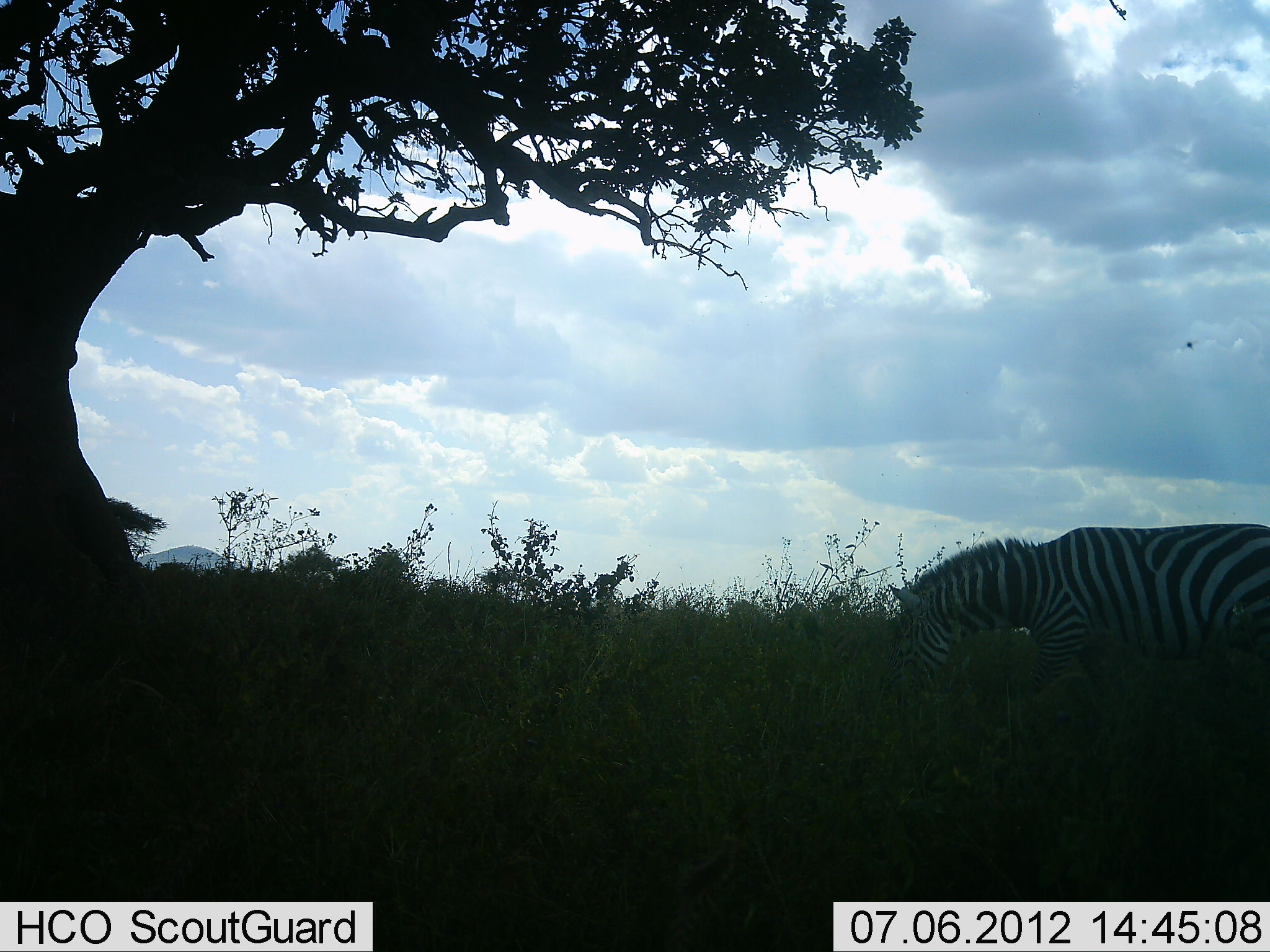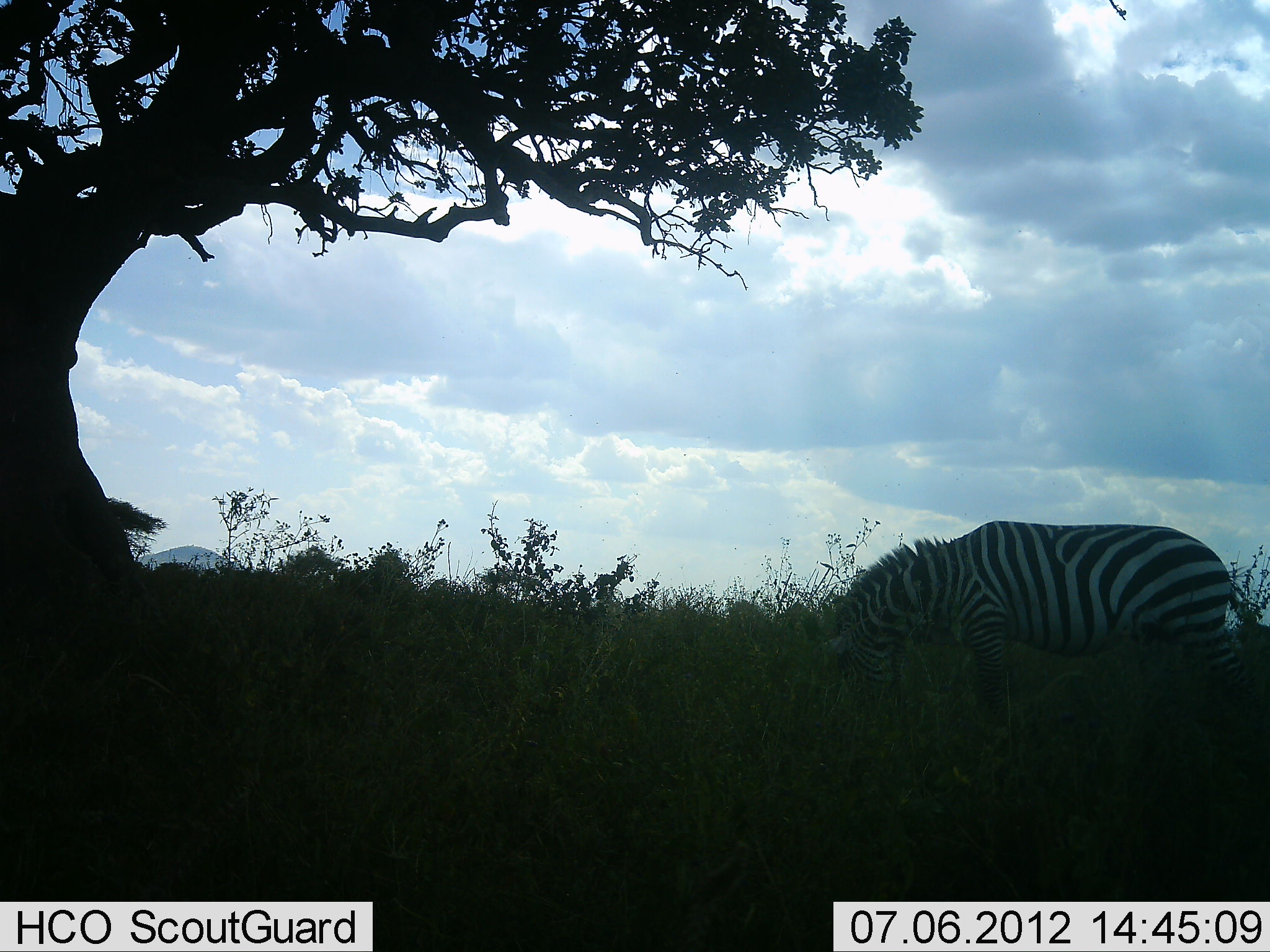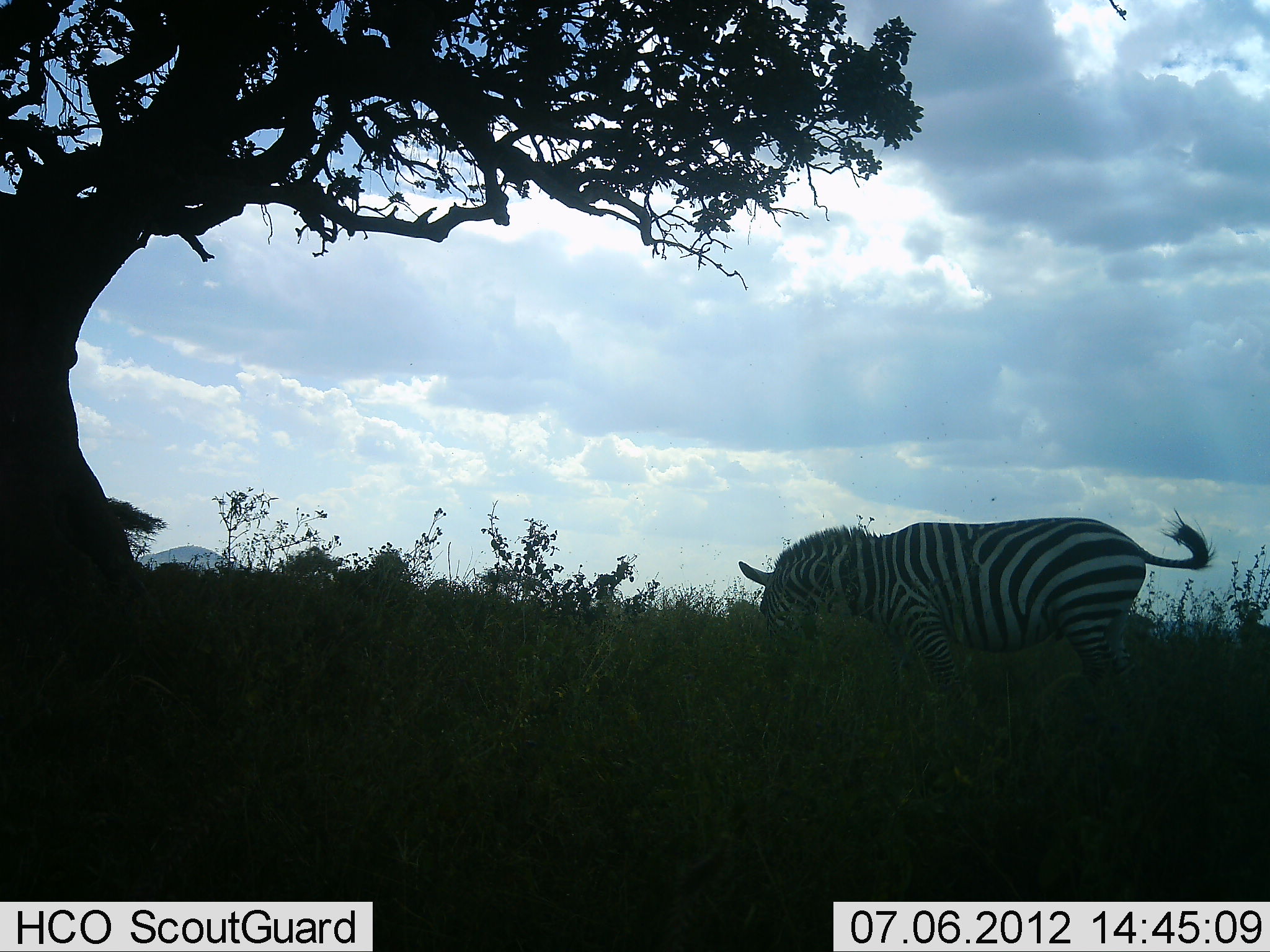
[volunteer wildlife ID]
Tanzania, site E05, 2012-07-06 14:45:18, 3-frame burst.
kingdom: Animalia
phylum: Chordata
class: Mammalia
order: Perissodactyla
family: Equidae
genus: Equus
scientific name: Equus quagga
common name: plains zebra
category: zebra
Zebra (plains zebra) (Equus quagga), count 1. Behavior (volunteer vote fractions): standing 10%, resting 0%, moving 70%, interacting 0%. Young present (vote fraction): 0%. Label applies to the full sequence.